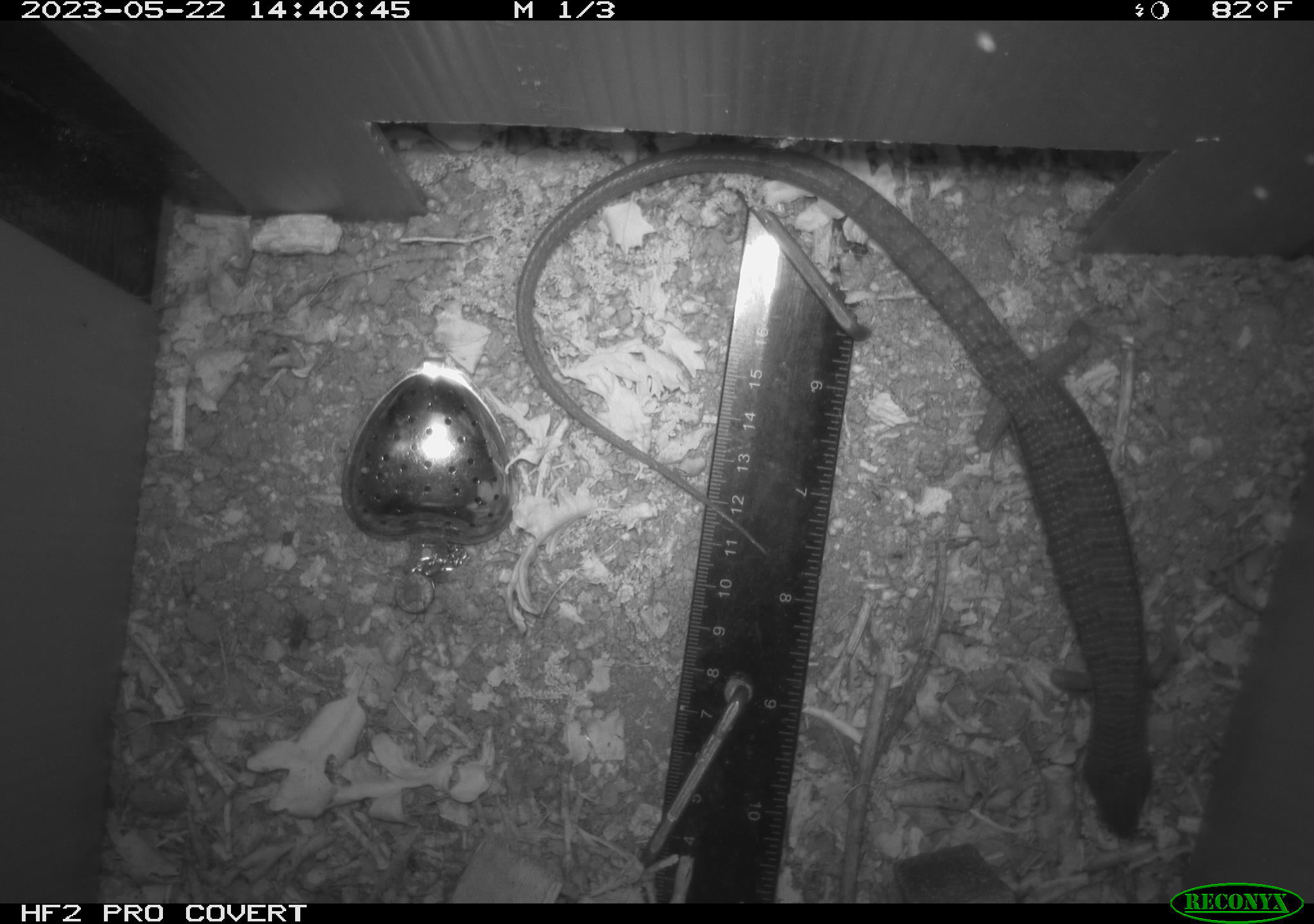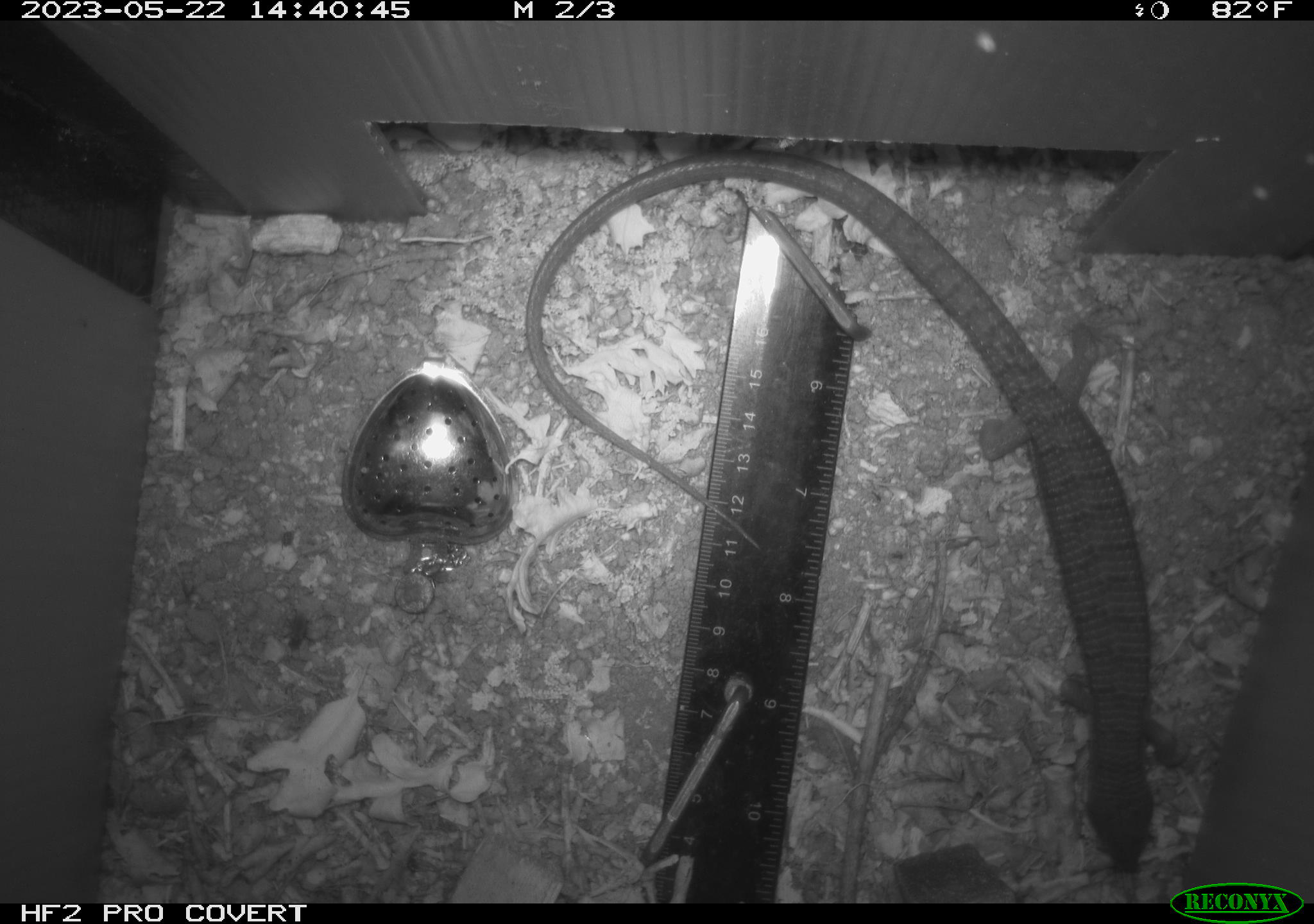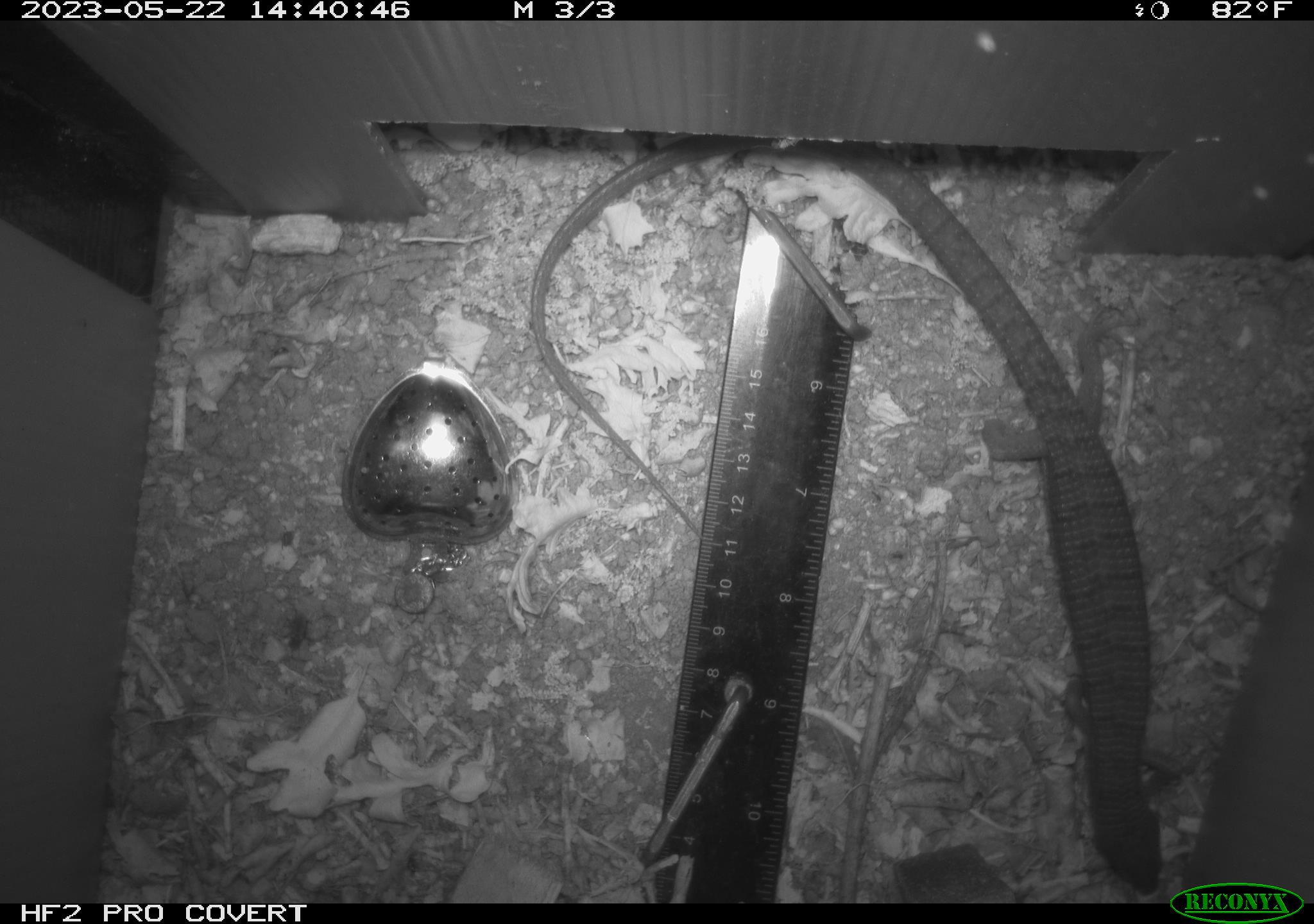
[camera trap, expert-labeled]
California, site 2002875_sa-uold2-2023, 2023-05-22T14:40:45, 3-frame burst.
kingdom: Animalia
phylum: Chordata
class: Reptilia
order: Squamata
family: Anguidae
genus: Elgaria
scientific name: Elgaria multicarinata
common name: southern alligator lizard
Southern alligator lizard (Elgaria multicarinata).